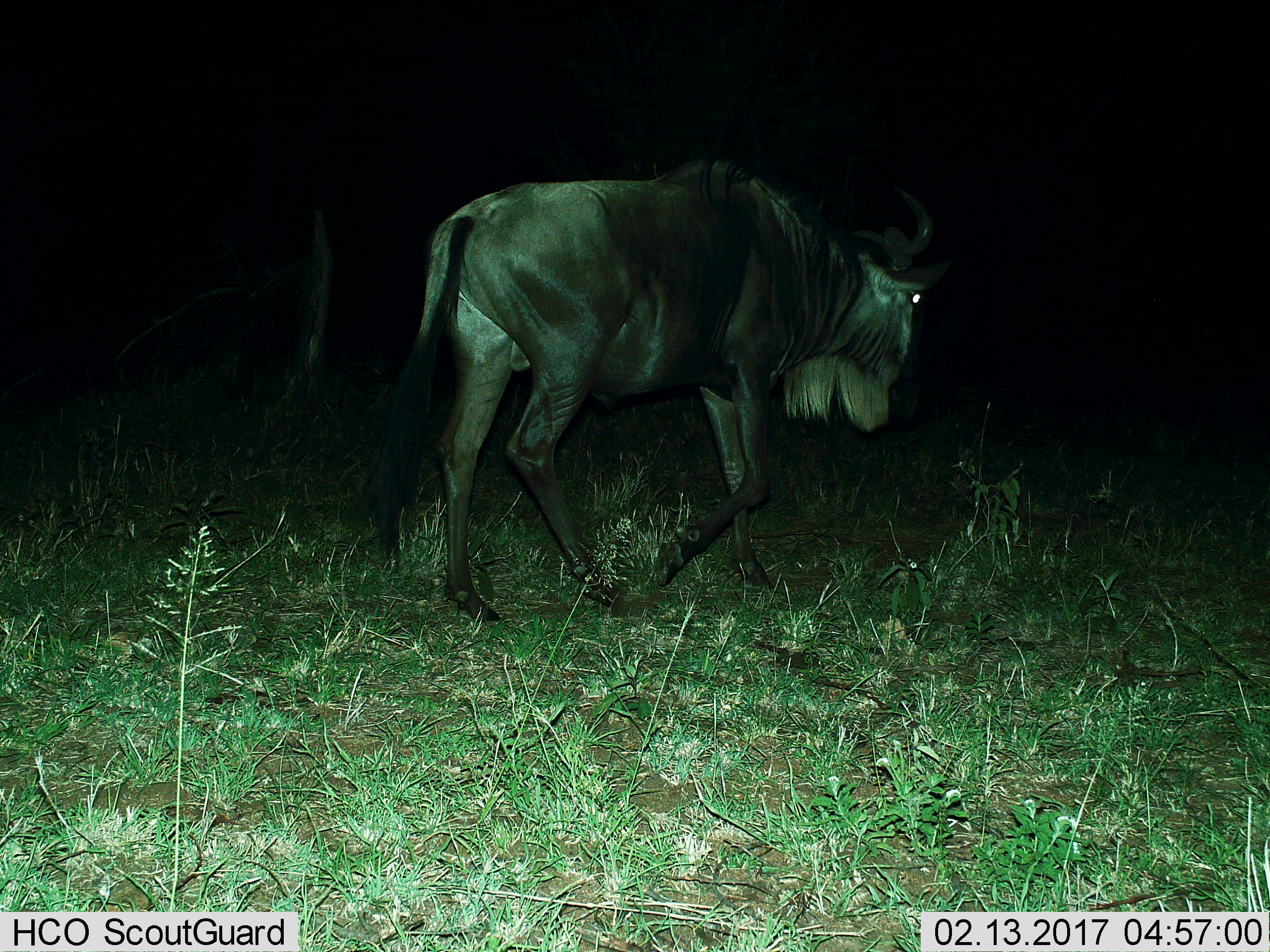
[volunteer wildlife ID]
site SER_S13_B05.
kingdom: Animalia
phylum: Chordata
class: Mammalia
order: Artiodactyla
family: Bovidae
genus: Connochaetes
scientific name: Connochaetes taurinus taurinus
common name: blue wildebeest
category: wildebeestblue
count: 1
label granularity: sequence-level